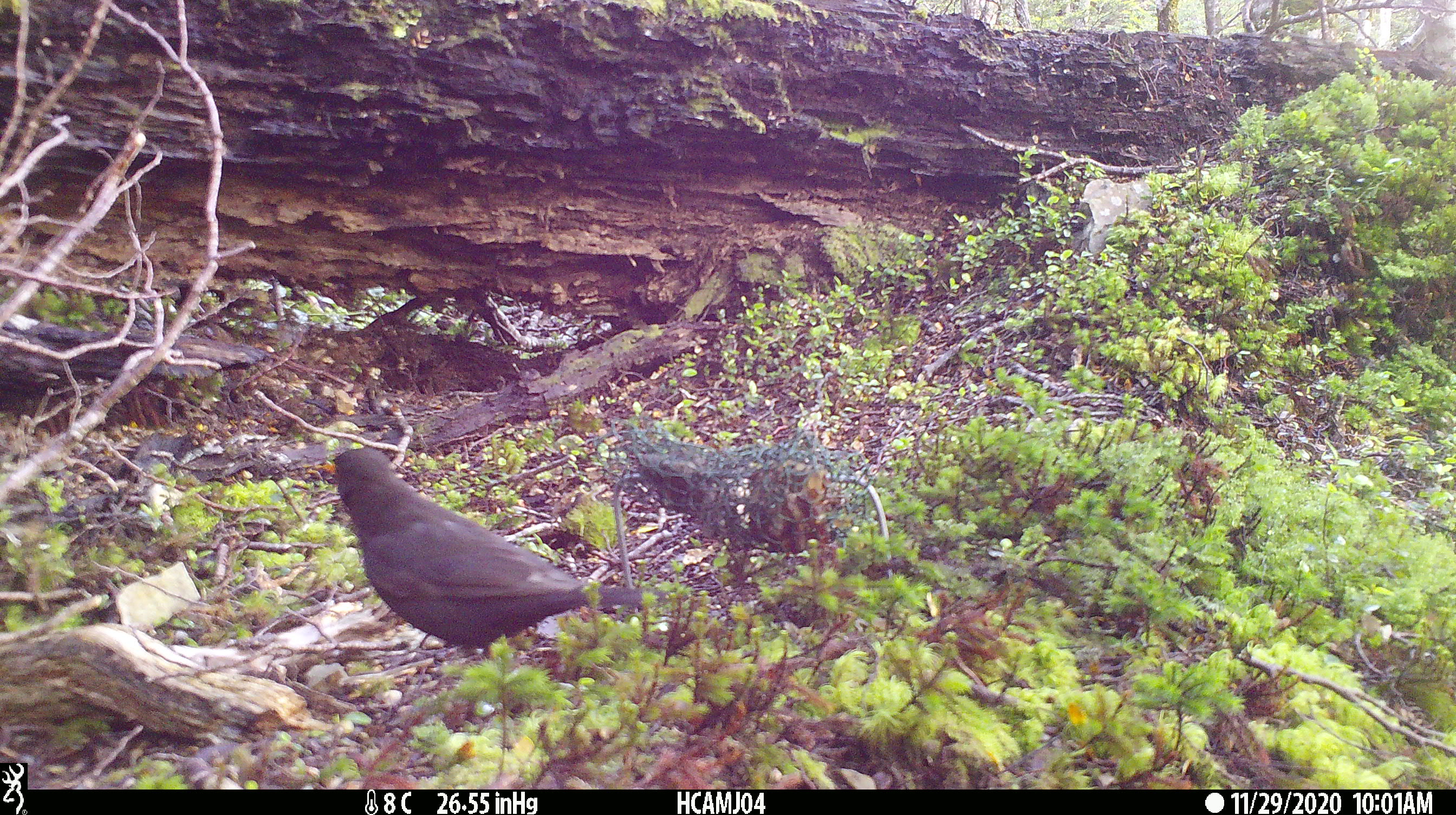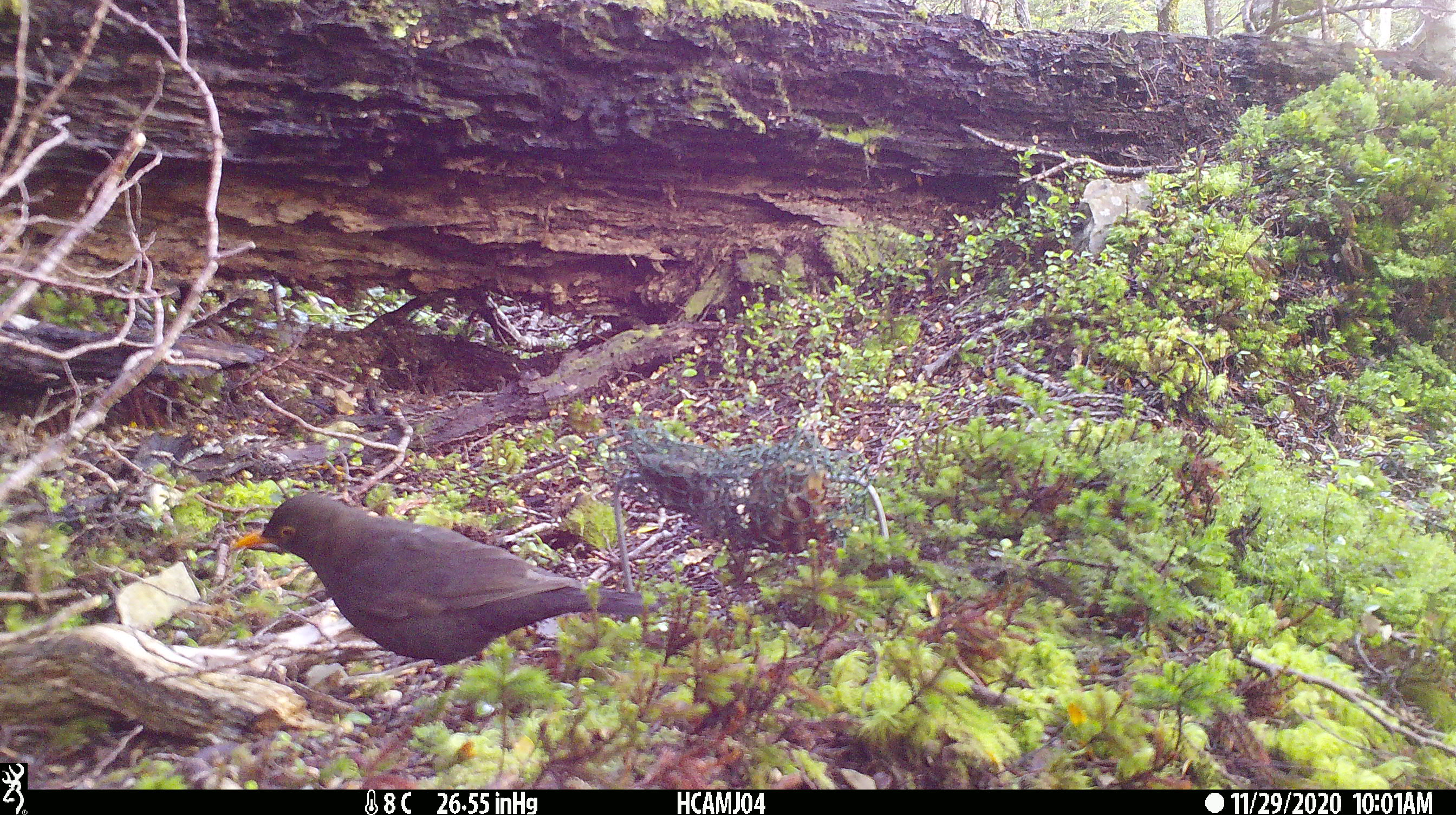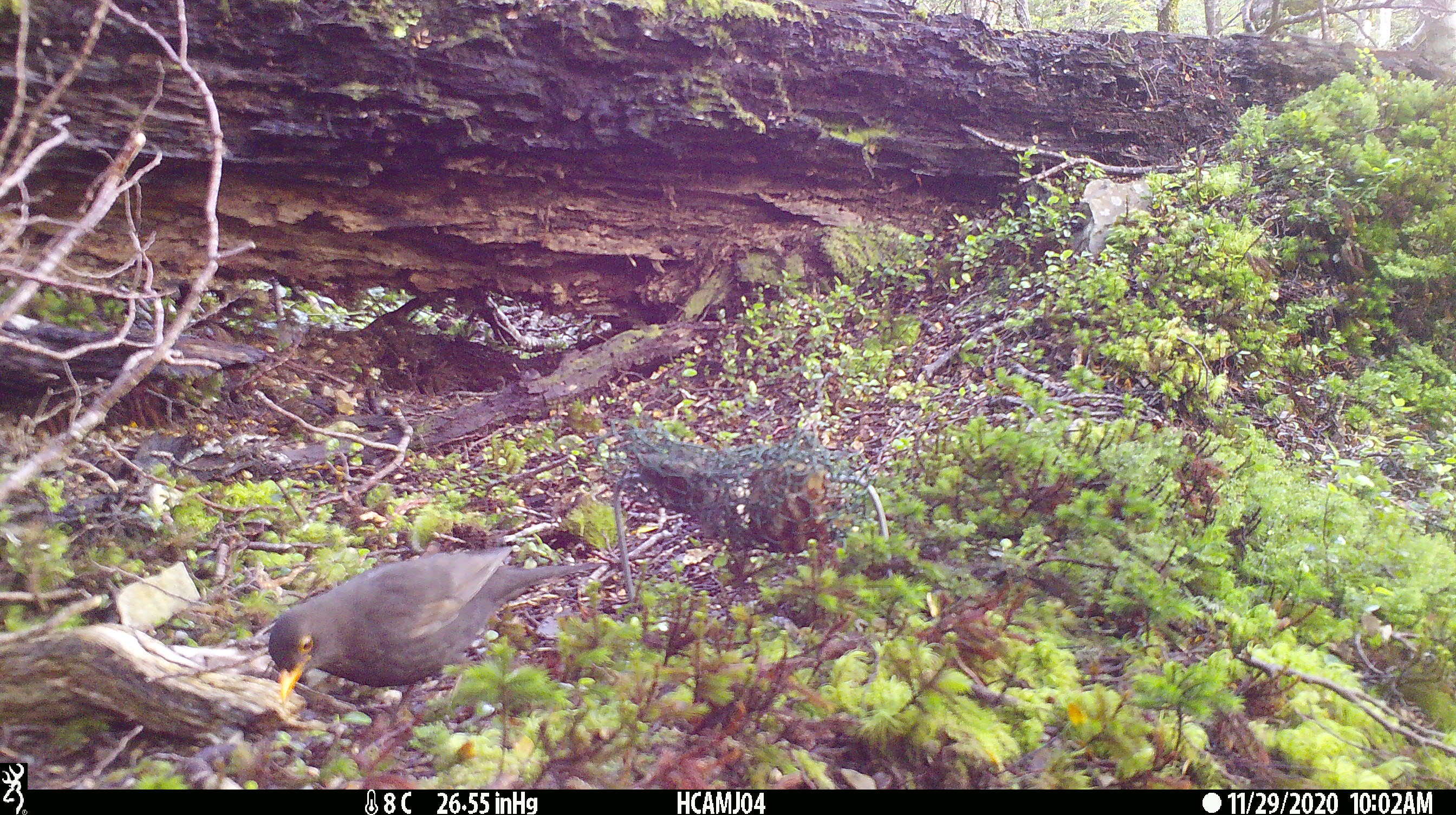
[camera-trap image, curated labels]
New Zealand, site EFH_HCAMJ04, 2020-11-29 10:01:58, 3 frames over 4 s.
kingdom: Animalia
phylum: Chordata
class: Aves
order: Passeriformes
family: Turdidae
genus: Turdus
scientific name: Turdus merula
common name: eurasian blackbird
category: blackbird